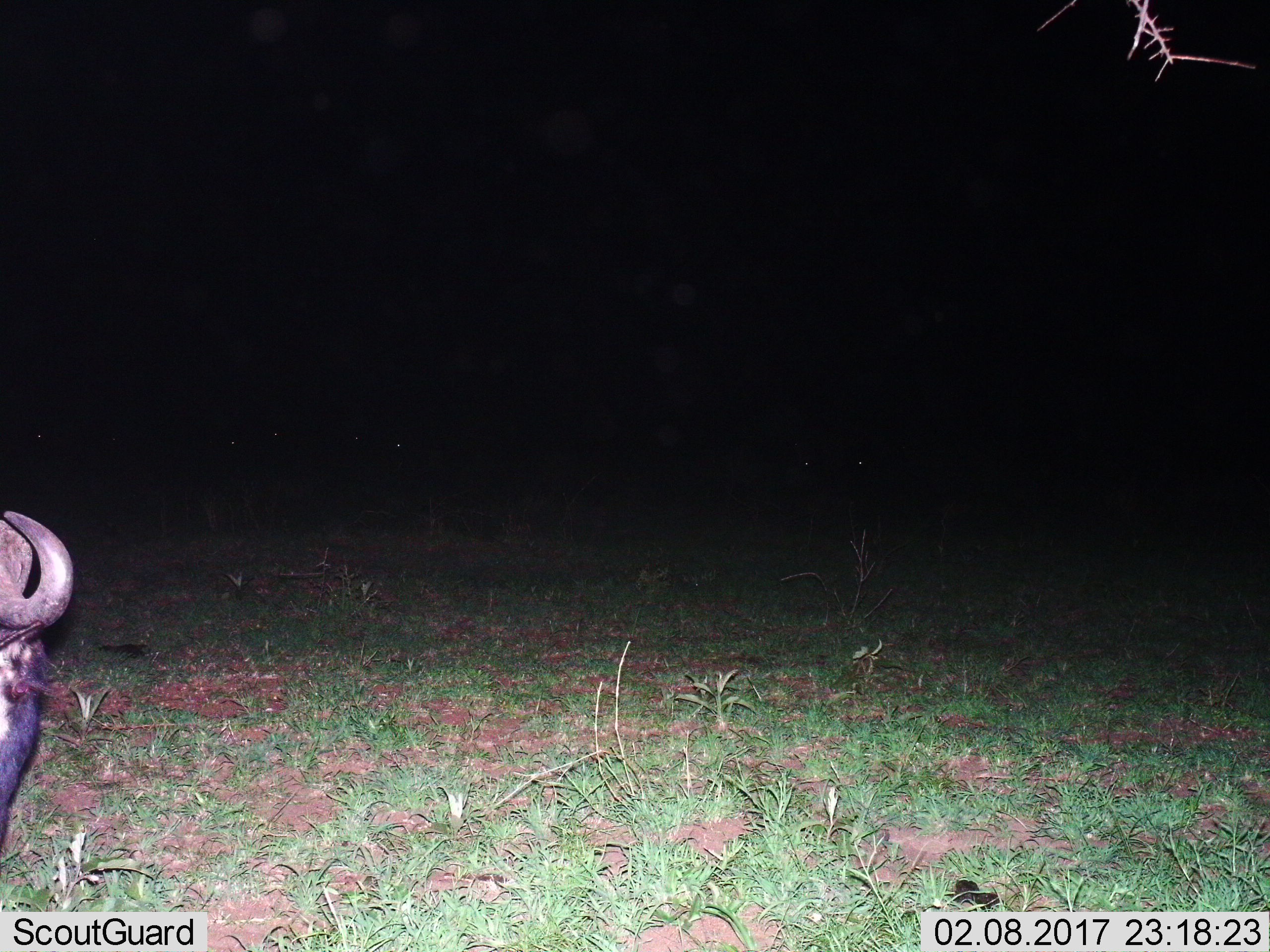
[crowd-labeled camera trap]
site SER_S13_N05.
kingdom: Animalia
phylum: Chordata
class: Mammalia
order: Artiodactyla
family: Bovidae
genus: Connochaetes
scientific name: Connochaetes taurinus taurinus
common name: blue wildebeest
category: wildebeestblue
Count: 1.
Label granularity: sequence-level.